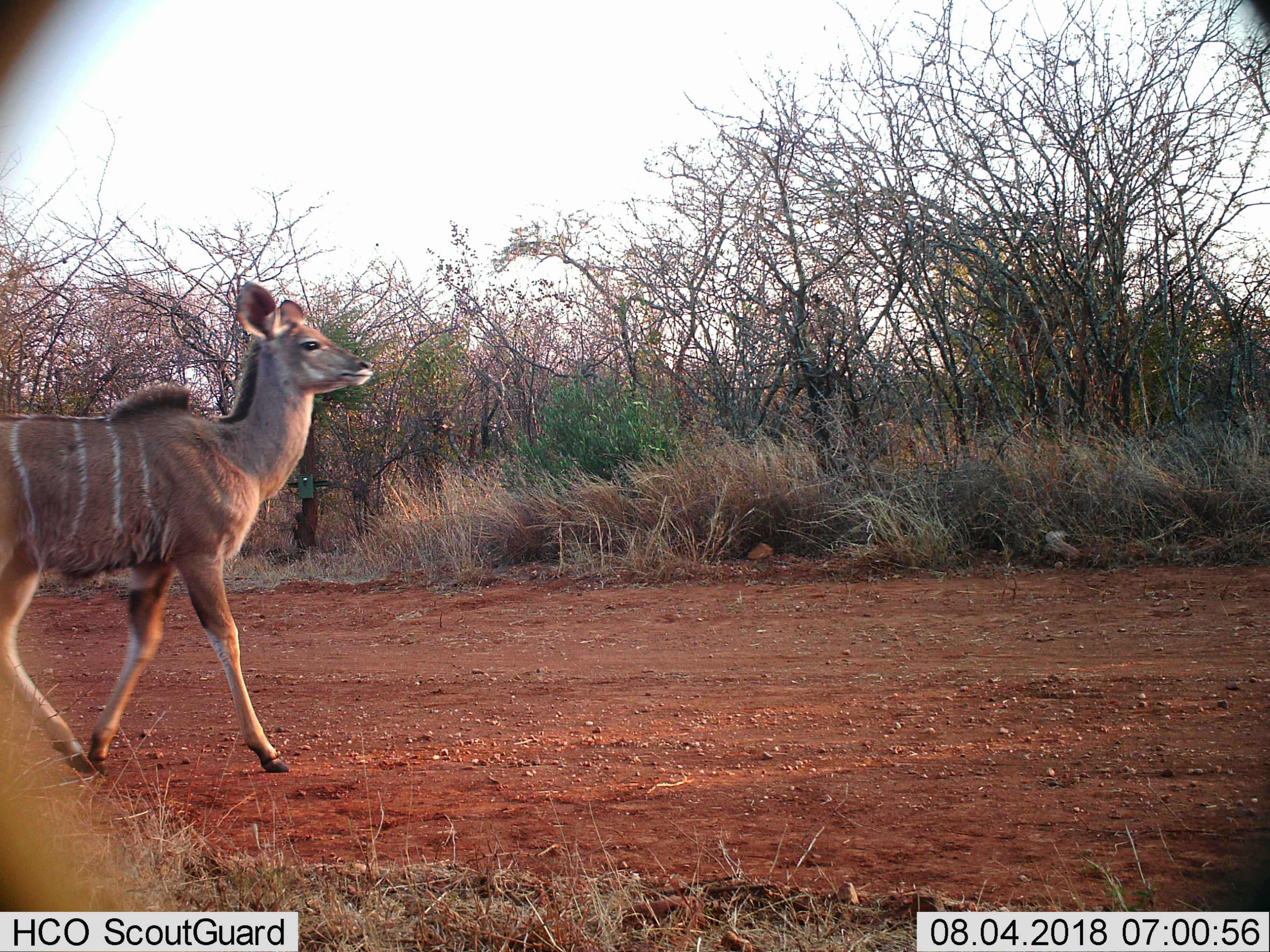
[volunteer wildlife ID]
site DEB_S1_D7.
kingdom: Animalia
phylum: Chordata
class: Mammalia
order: Artiodactyla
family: Bovidae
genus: Tragelaphus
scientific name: Tragelaphus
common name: kudu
Kudu (Tragelaphus), count 1. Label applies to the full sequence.